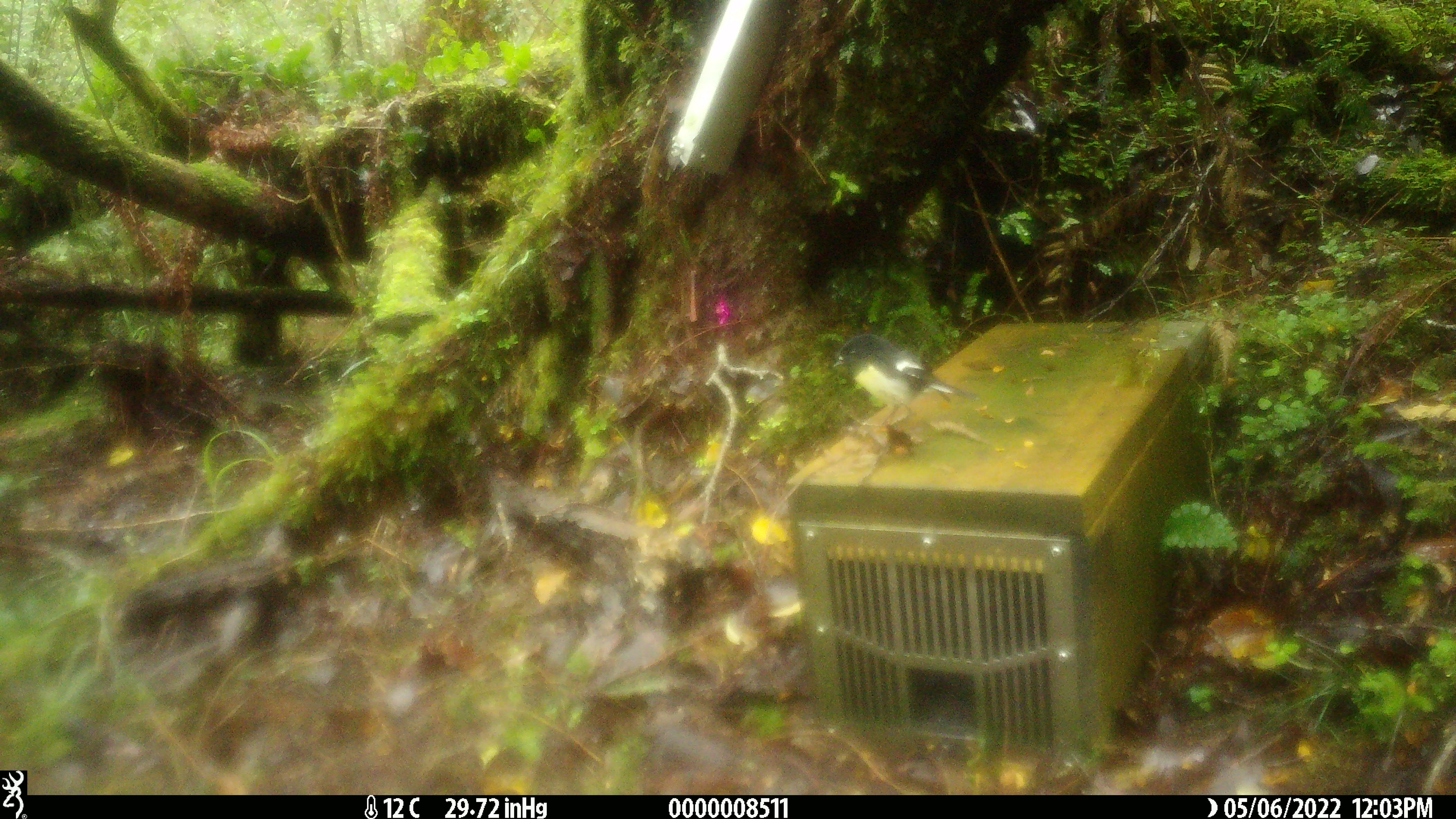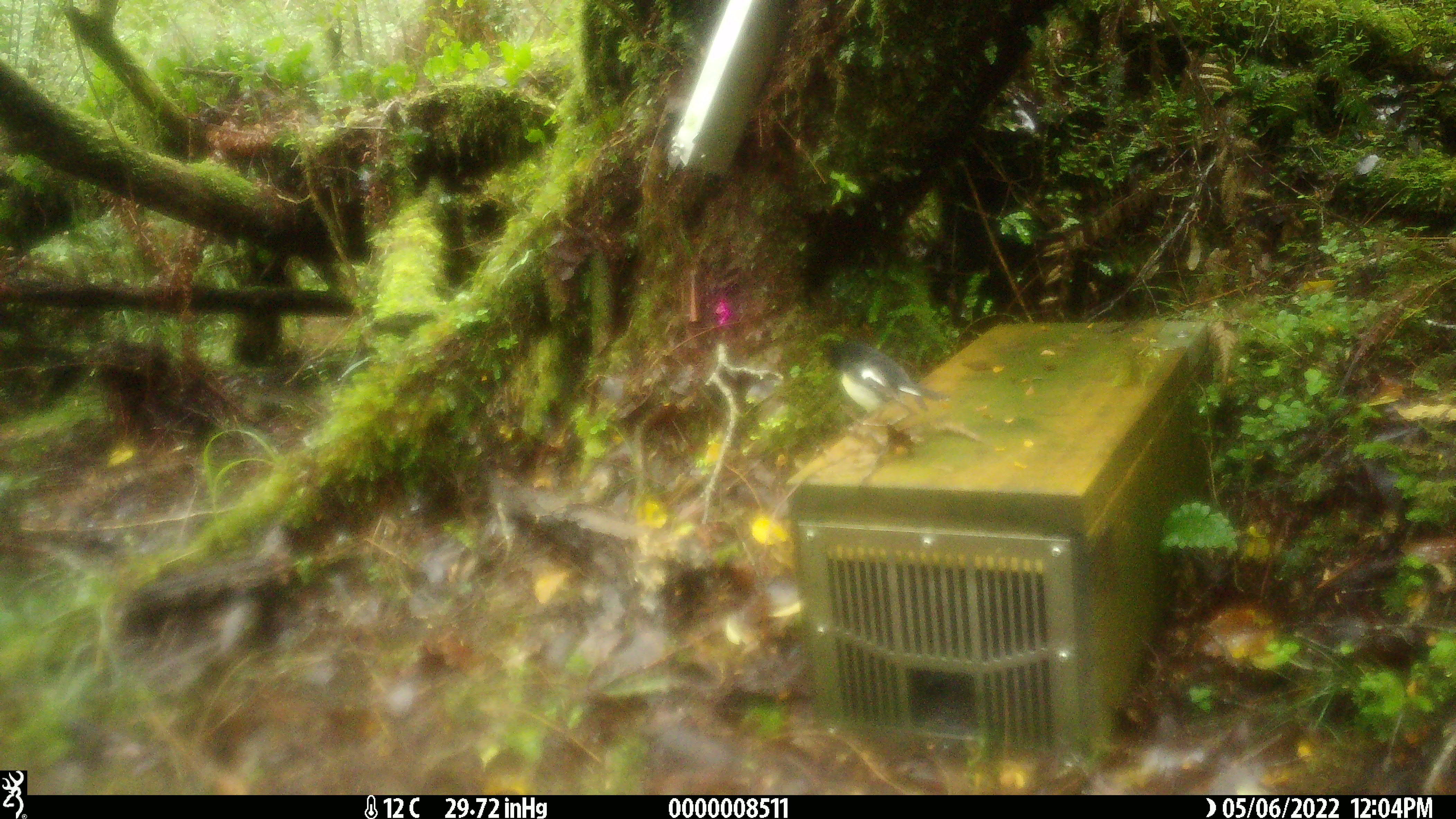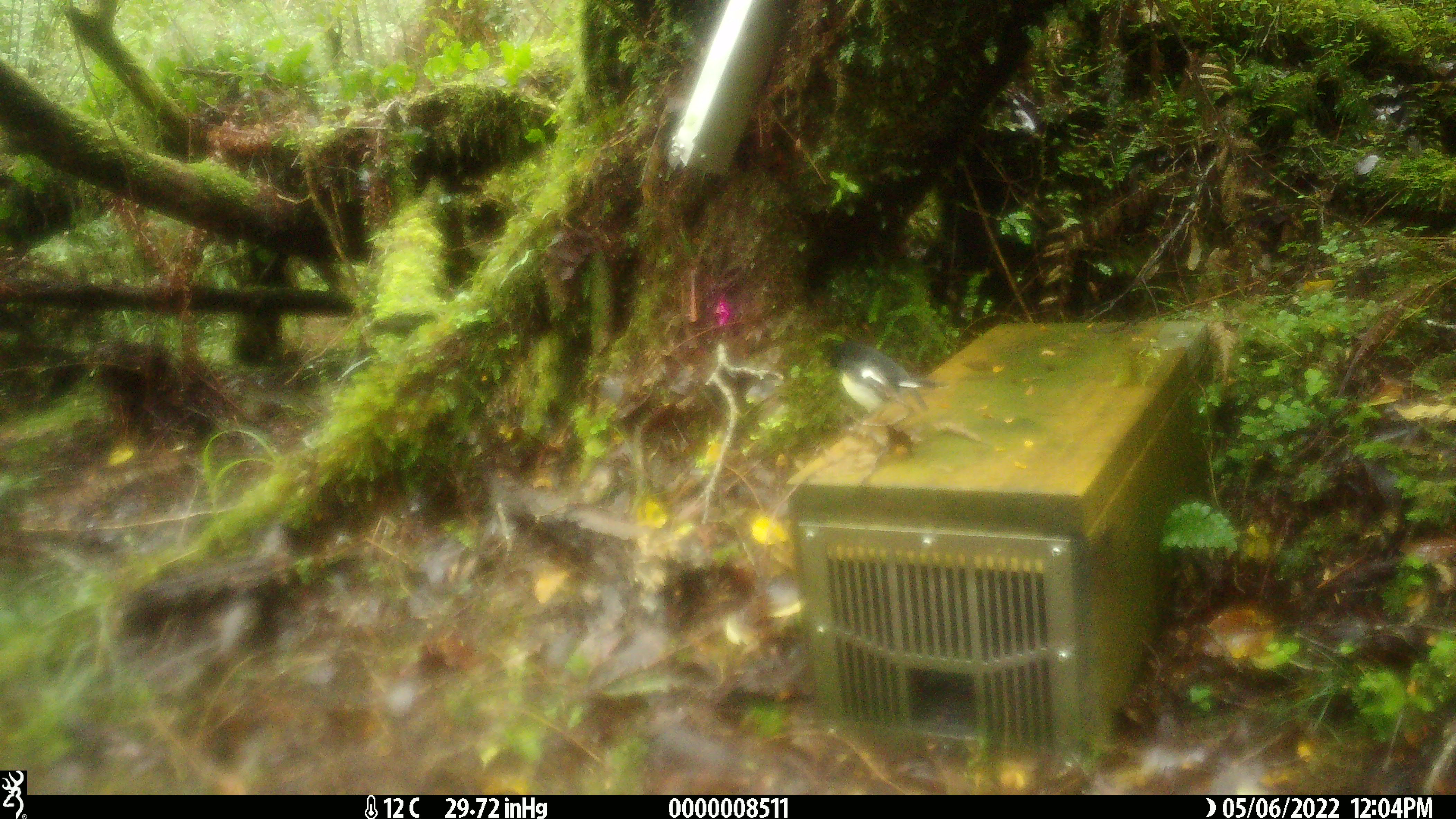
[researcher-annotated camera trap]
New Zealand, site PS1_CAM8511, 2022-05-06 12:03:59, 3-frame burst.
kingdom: Animalia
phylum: Chordata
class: Aves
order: Passeriformes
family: Petroicidae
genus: Petroica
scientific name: Petroica macrocephala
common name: tomtit